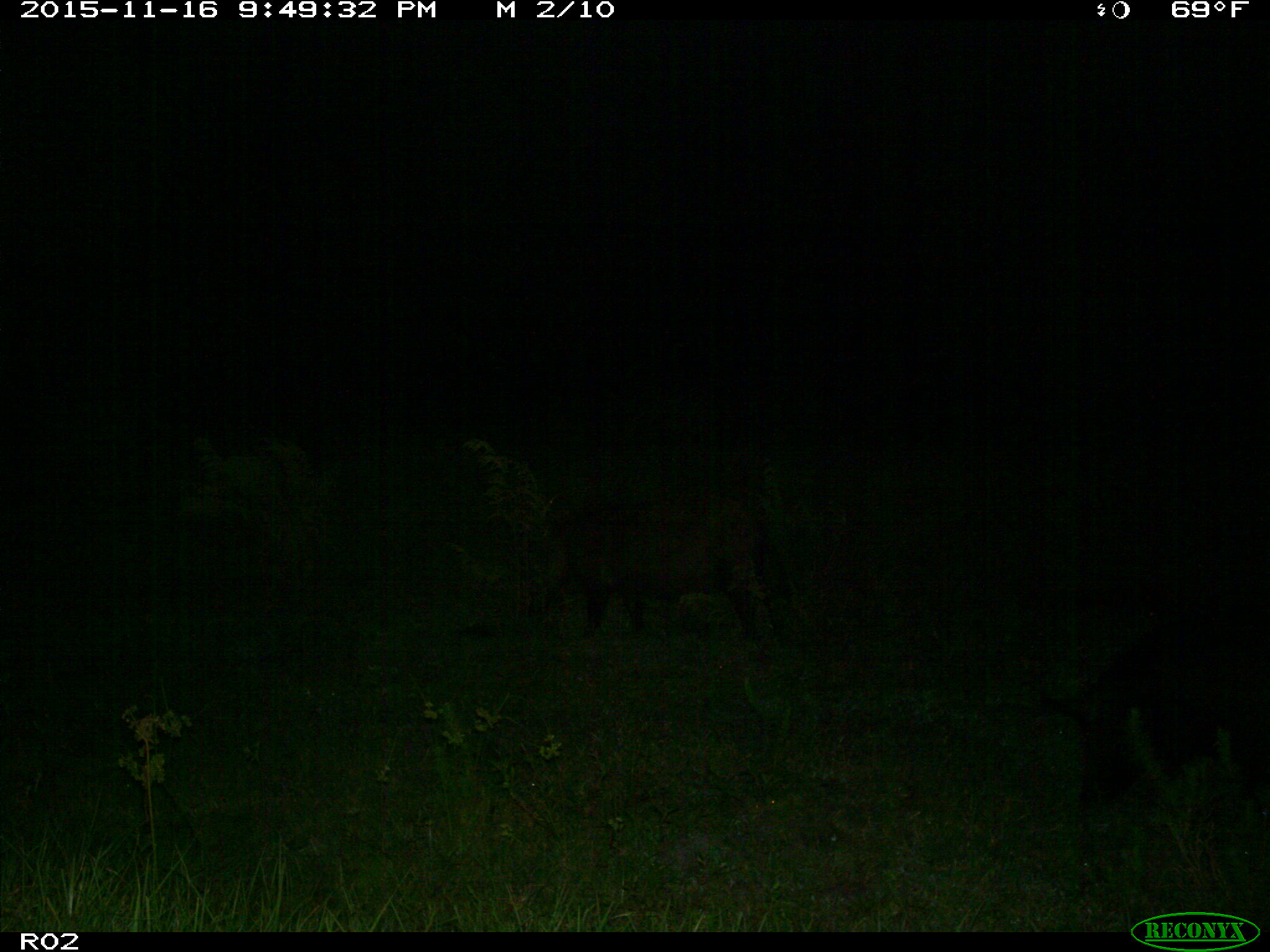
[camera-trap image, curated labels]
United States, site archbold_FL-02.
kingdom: Animalia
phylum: Chordata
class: Mammalia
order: Artiodactyla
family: Suidae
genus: Sus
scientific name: Sus scrofa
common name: wild boar